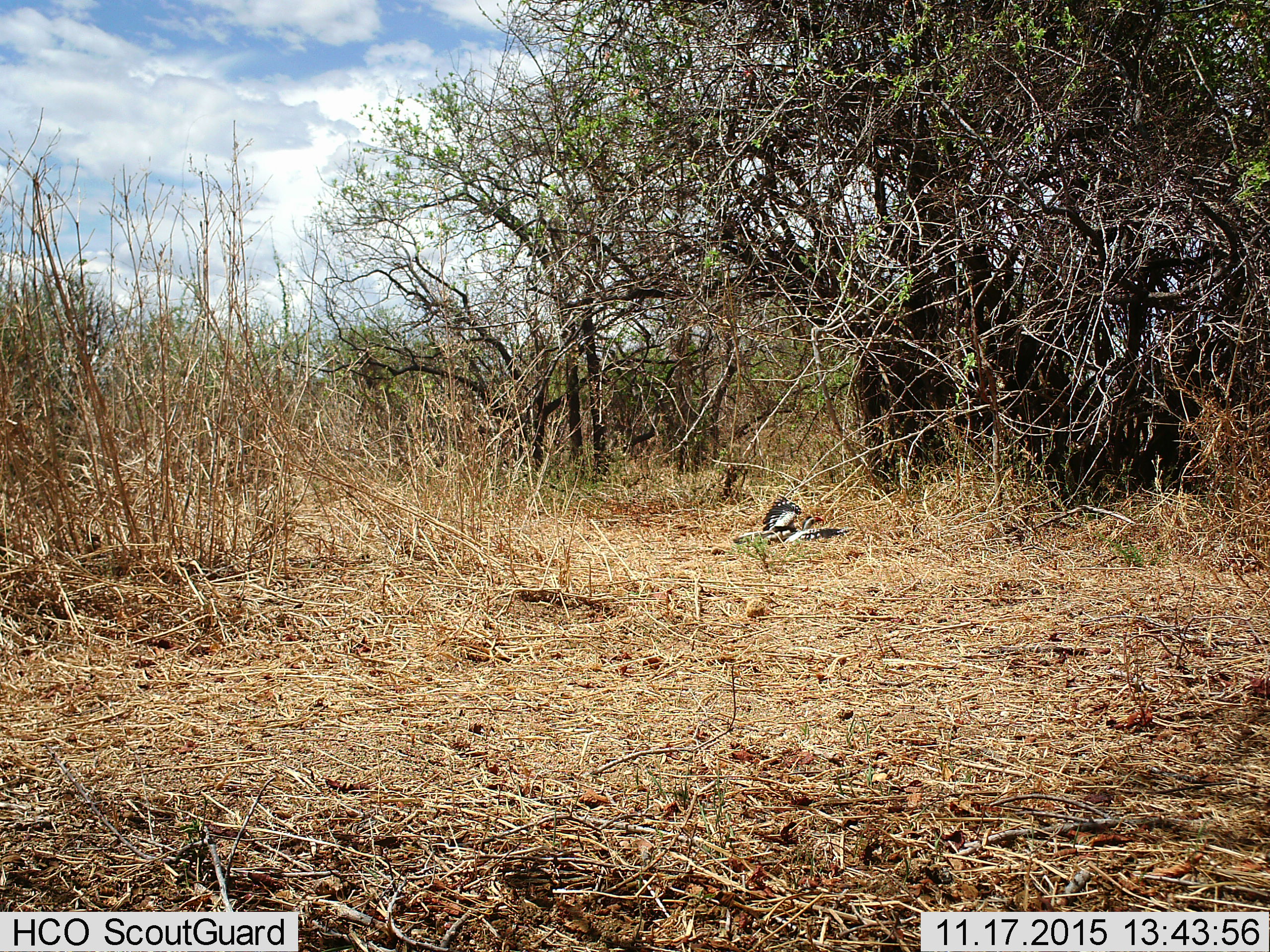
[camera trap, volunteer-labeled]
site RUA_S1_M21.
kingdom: Animalia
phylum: Chordata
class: Aves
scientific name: Aves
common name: bird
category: birdother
Birdother (bird) (Aves), count 1. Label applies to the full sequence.